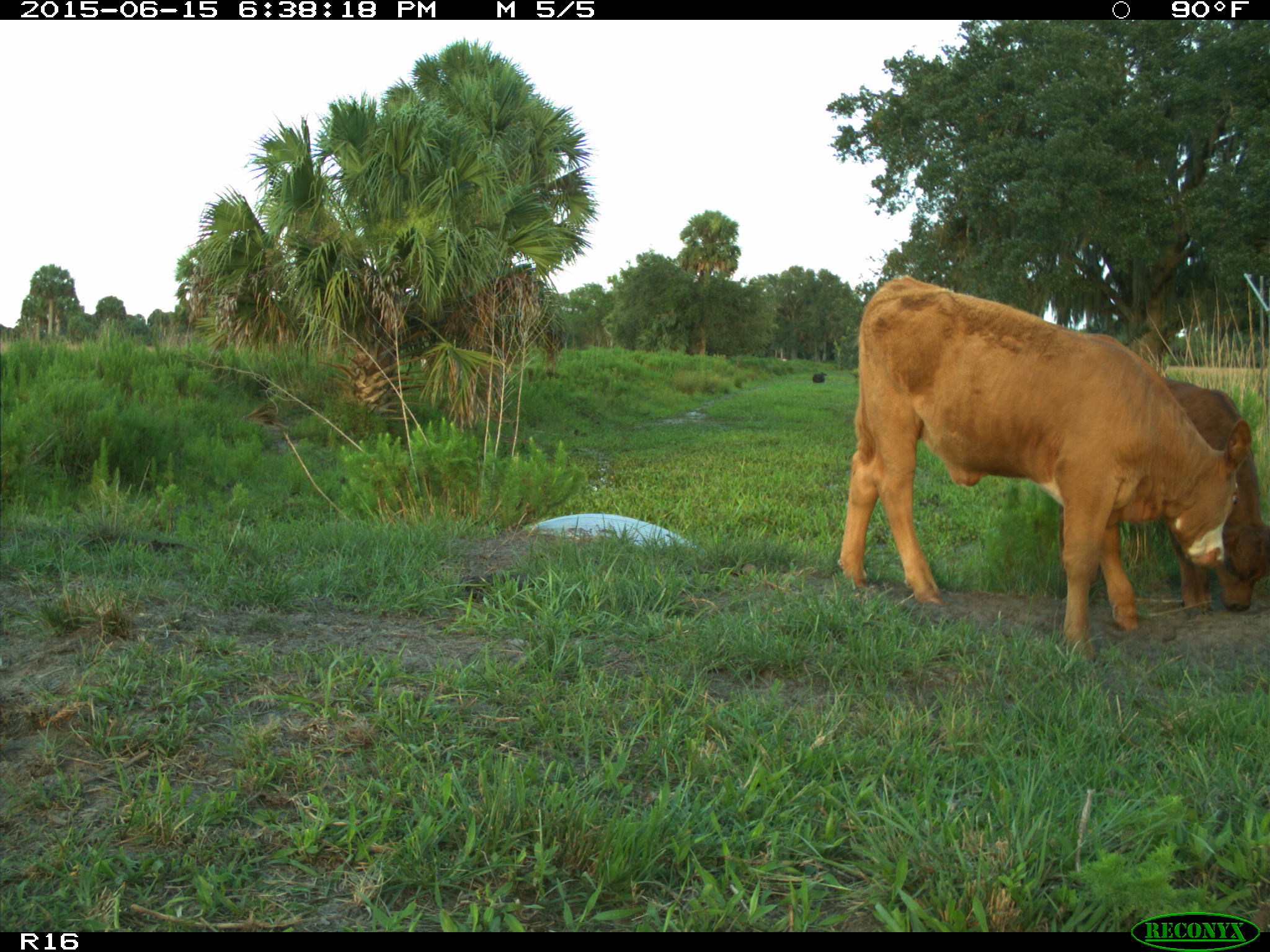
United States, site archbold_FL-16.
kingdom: Animalia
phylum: Chordata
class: Mammalia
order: Artiodactyla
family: Bovidae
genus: Bos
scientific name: Bos taurus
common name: domestic cow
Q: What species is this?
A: Bos taurus (domestic cow).